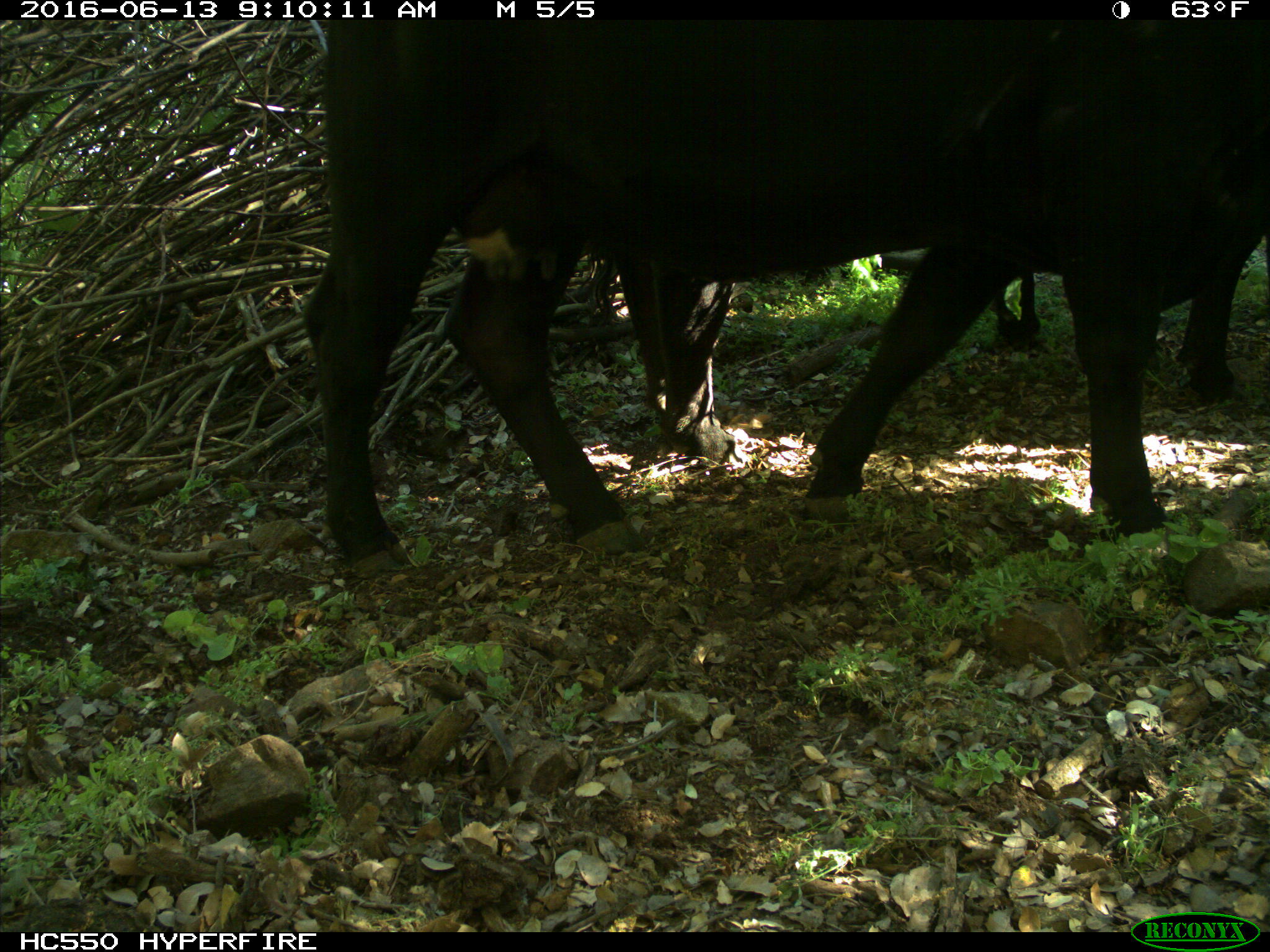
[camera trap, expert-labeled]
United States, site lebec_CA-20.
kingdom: Animalia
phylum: Chordata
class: Mammalia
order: Artiodactyla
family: Bovidae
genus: Bos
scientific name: Bos taurus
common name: domestic cow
Bos taurus (domestic cow).